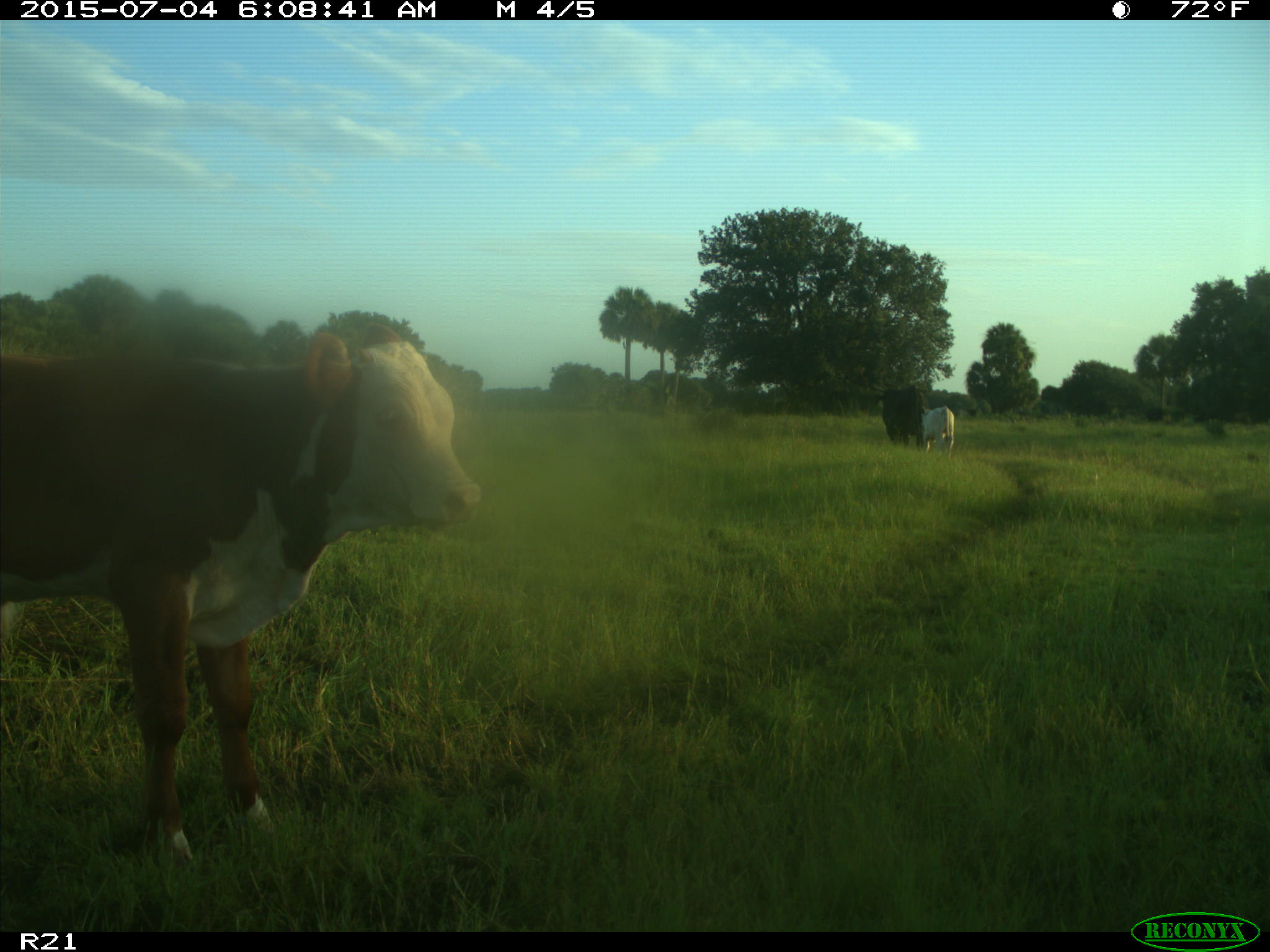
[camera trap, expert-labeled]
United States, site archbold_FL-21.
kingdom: Animalia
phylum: Chordata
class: Mammalia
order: Artiodactyla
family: Bovidae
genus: Bos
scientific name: Bos taurus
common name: domestic cow